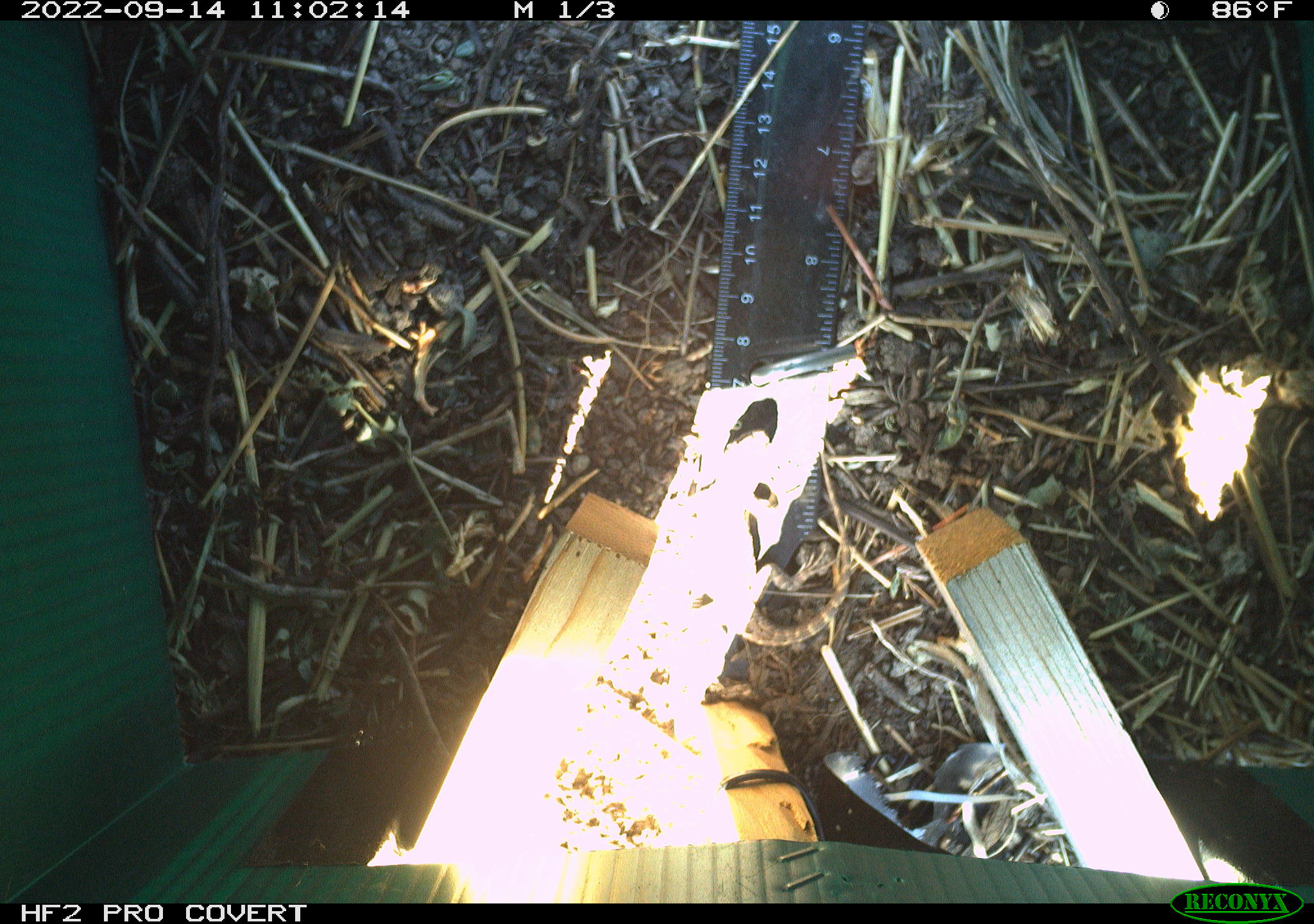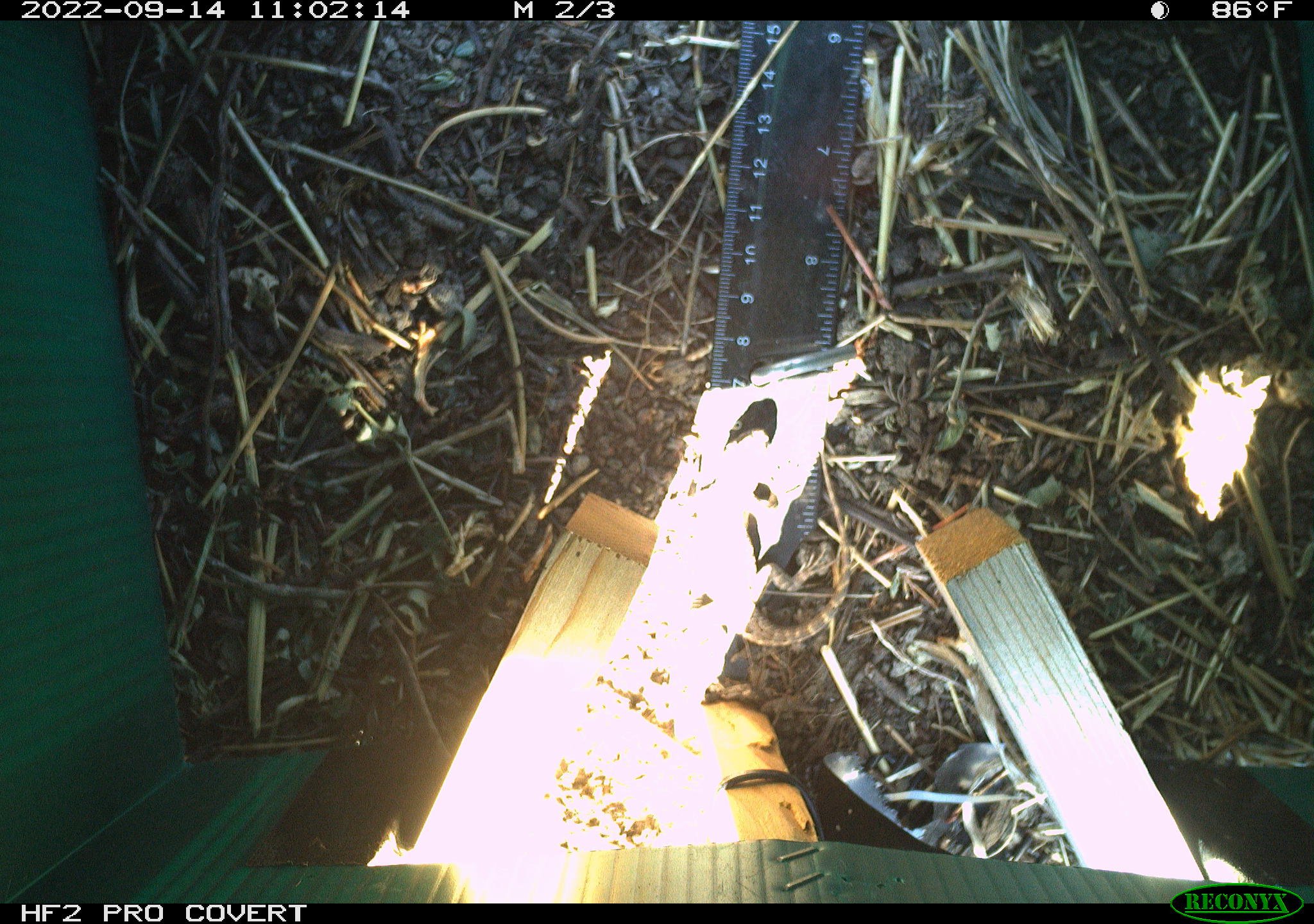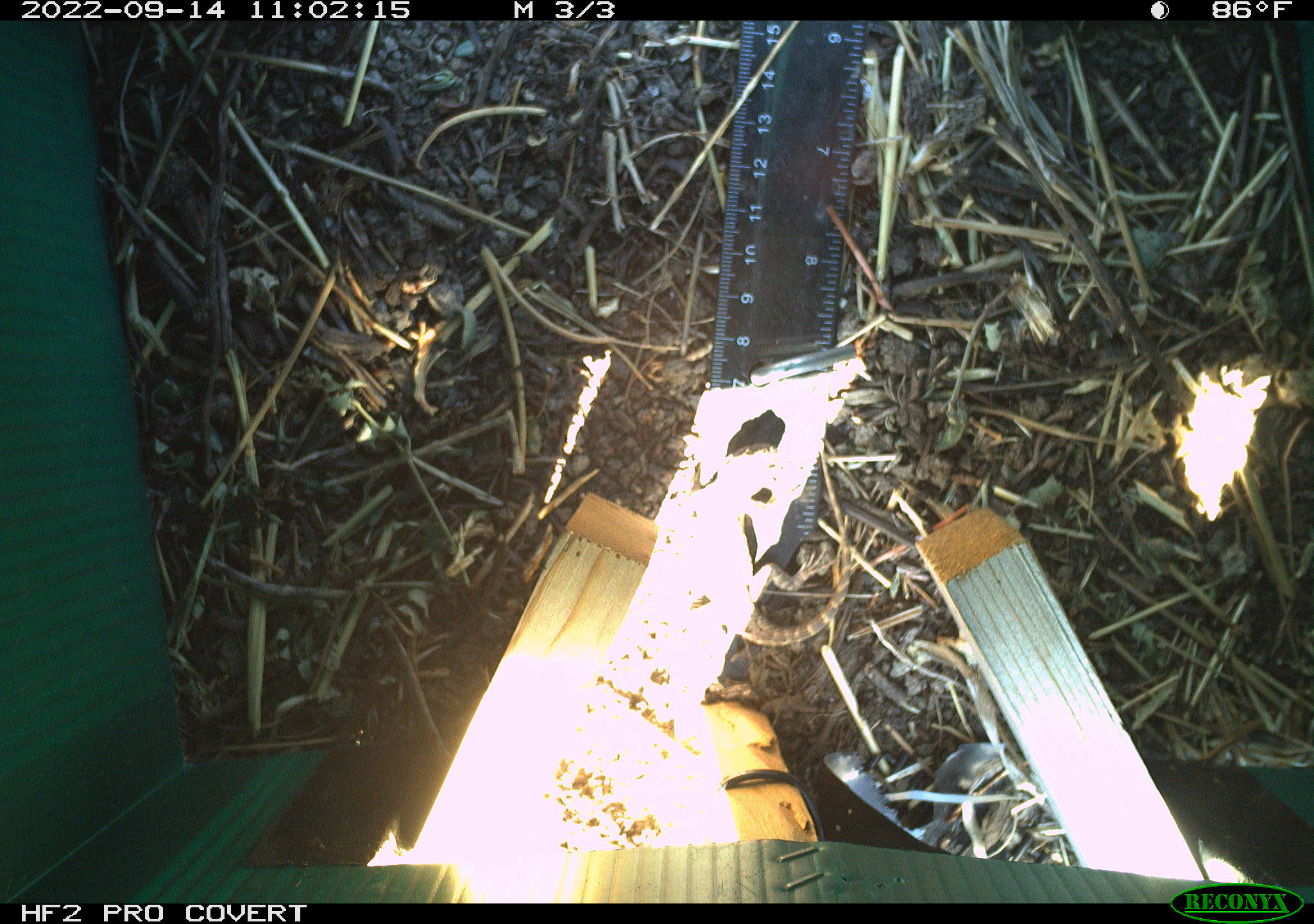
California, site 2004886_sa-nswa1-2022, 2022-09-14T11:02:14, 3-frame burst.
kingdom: Animalia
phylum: Chordata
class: Reptilia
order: Squamata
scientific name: Squamata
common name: lizards and snakes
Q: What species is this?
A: Lizards and snakes (Squamata).